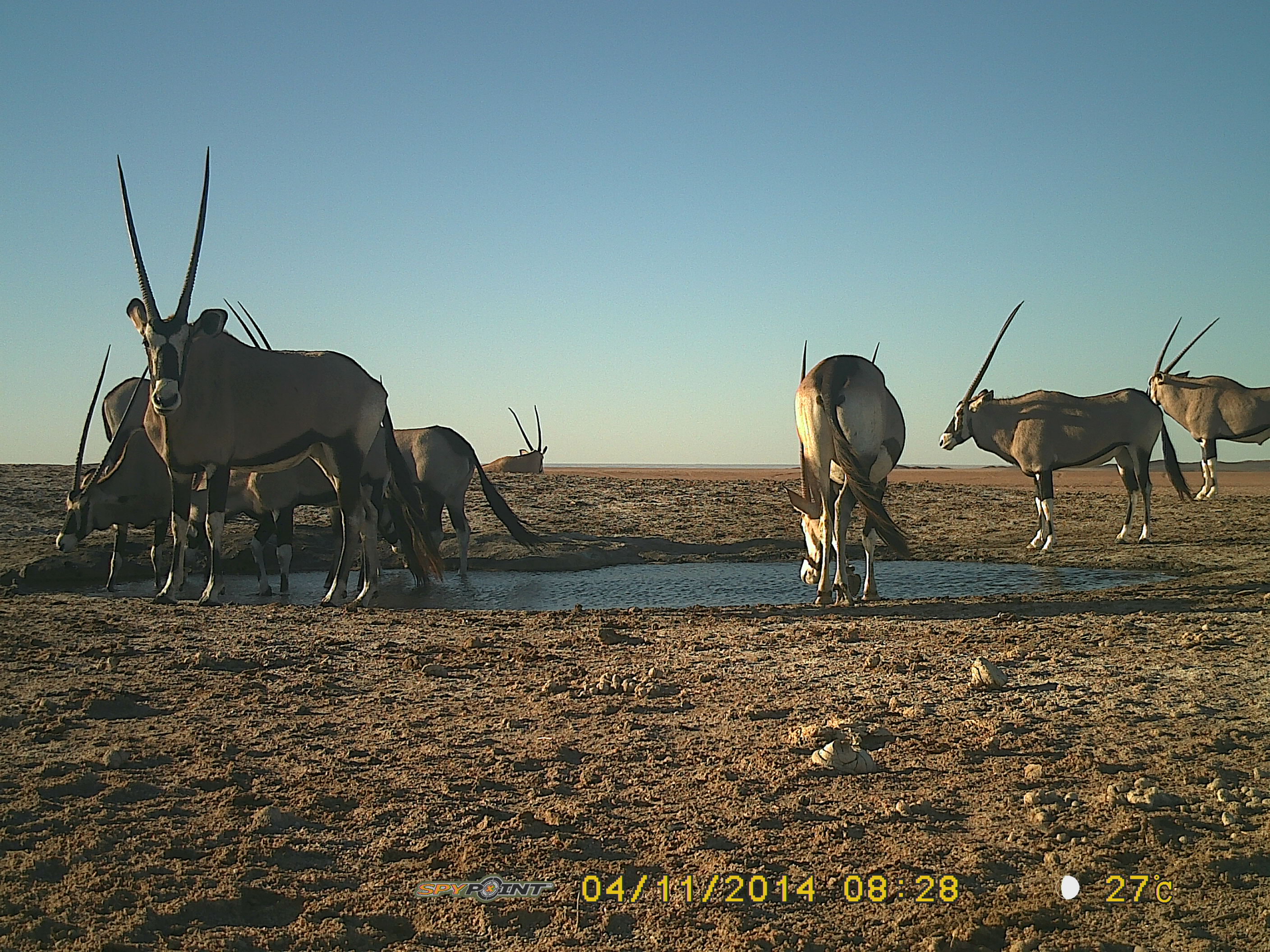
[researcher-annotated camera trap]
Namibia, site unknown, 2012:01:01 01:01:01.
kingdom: Animalia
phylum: Chordata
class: Mammalia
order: Artiodactyla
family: Bovidae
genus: Oryx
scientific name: Oryx gazella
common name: gemsbok